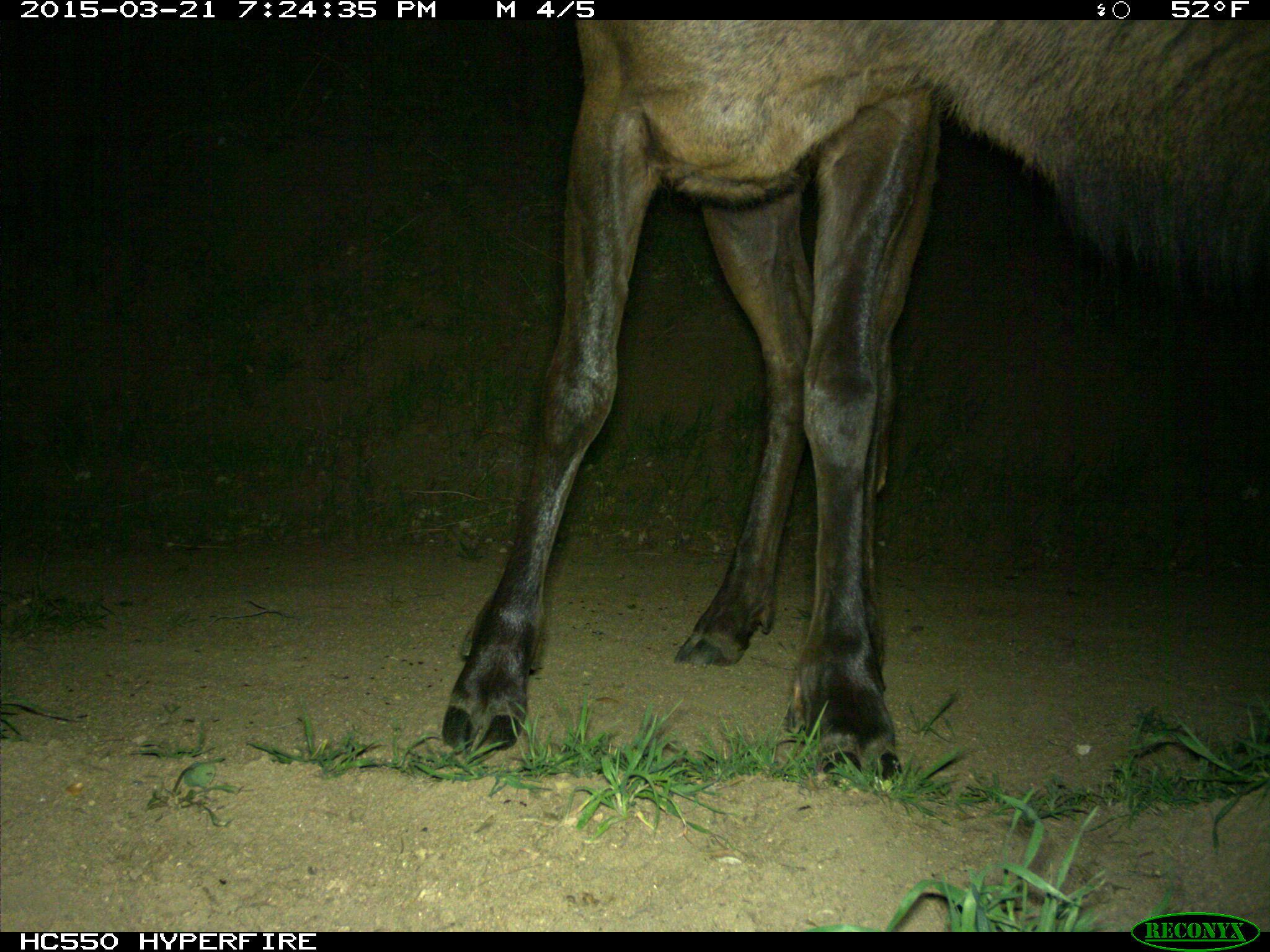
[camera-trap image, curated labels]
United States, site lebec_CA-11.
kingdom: Animalia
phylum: Chordata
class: Mammalia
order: Artiodactyla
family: Cervidae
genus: Cervus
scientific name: Cervus canadensis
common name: elk